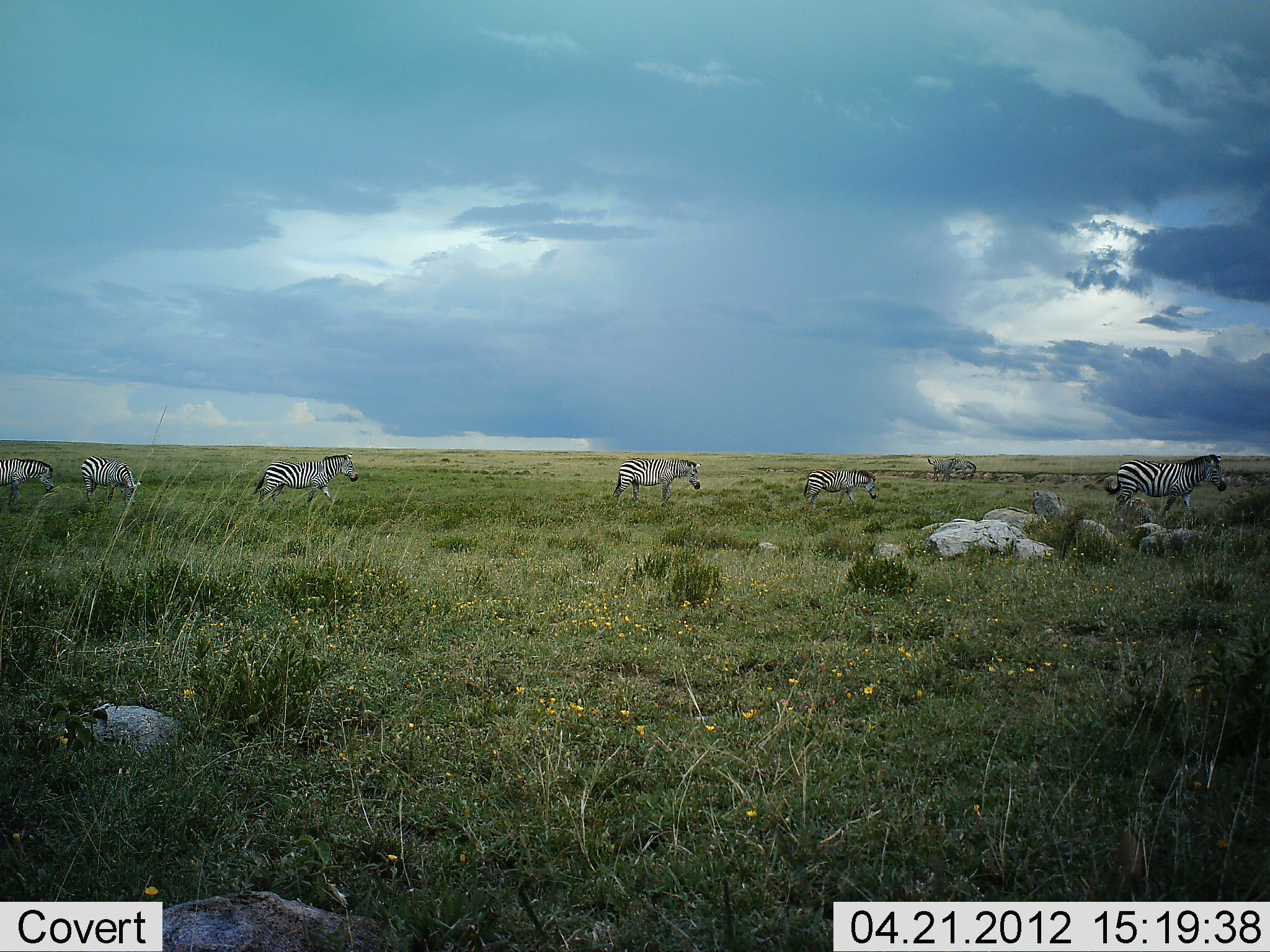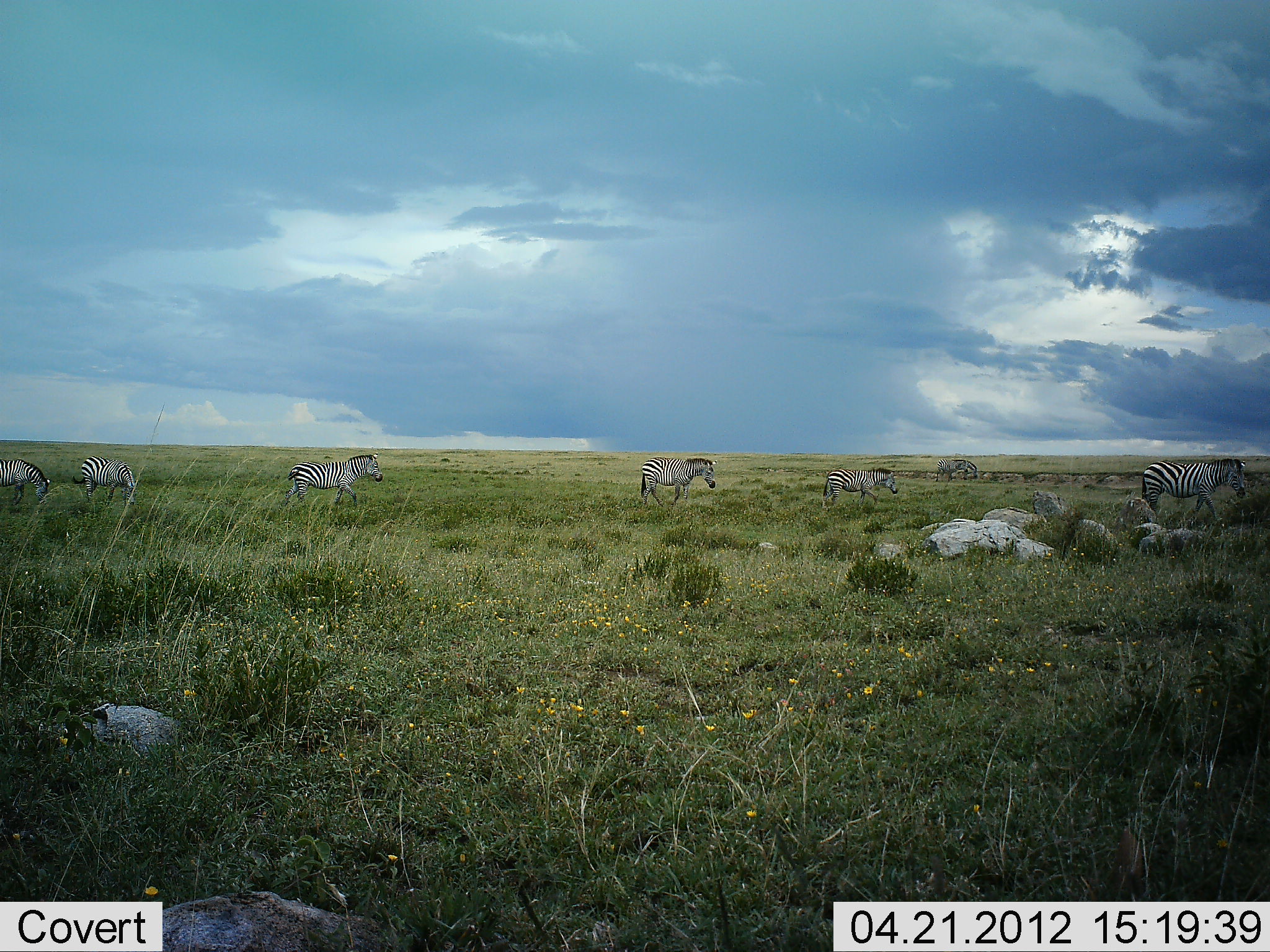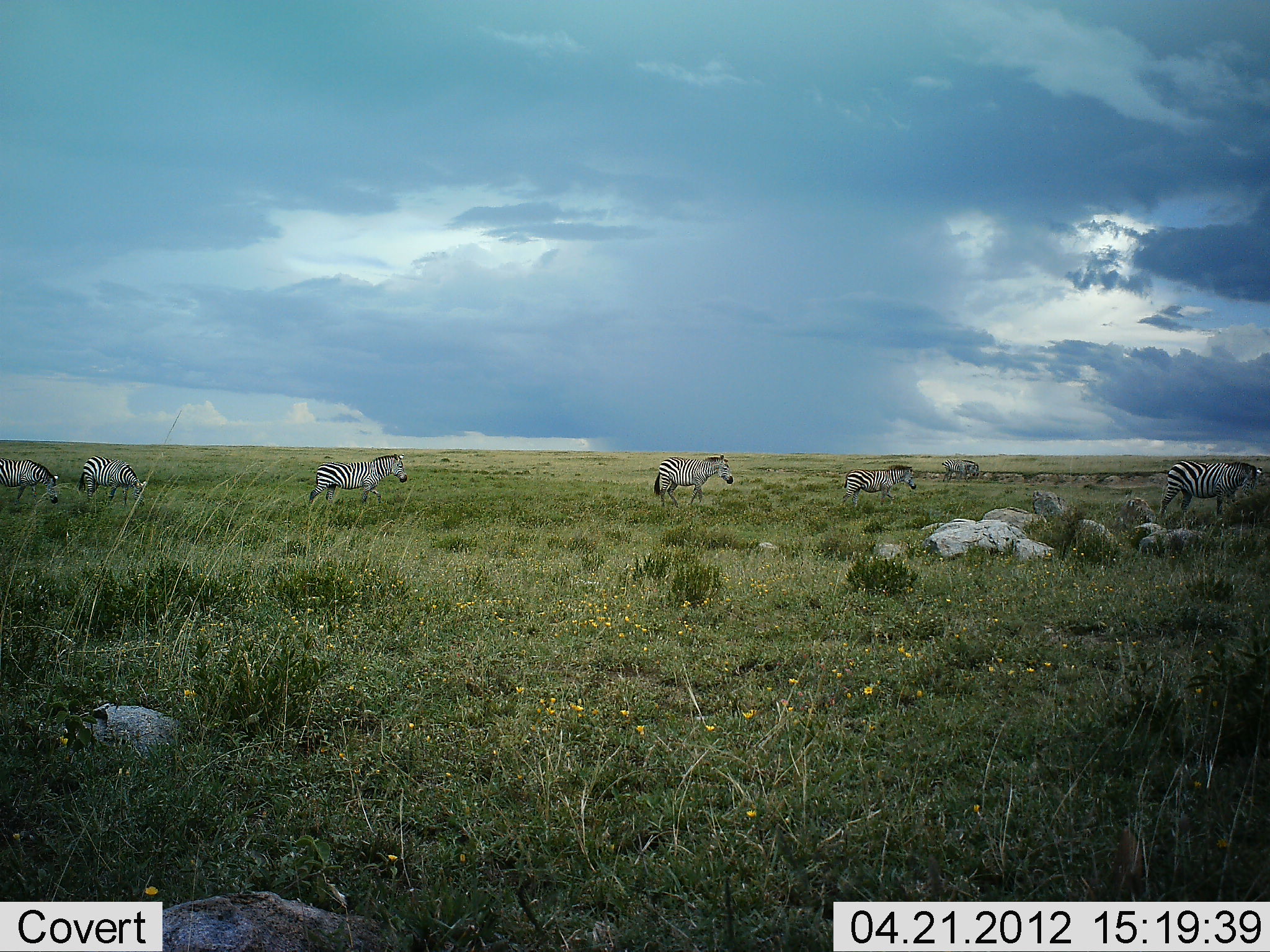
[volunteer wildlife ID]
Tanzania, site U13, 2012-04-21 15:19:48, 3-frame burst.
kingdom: Animalia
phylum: Chordata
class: Mammalia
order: Perissodactyla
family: Equidae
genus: Equus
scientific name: Equus quagga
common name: plains zebra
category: zebra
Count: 7.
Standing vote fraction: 14%.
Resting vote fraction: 0%.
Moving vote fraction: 93%.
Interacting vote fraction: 0%.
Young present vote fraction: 0%.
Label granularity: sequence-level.